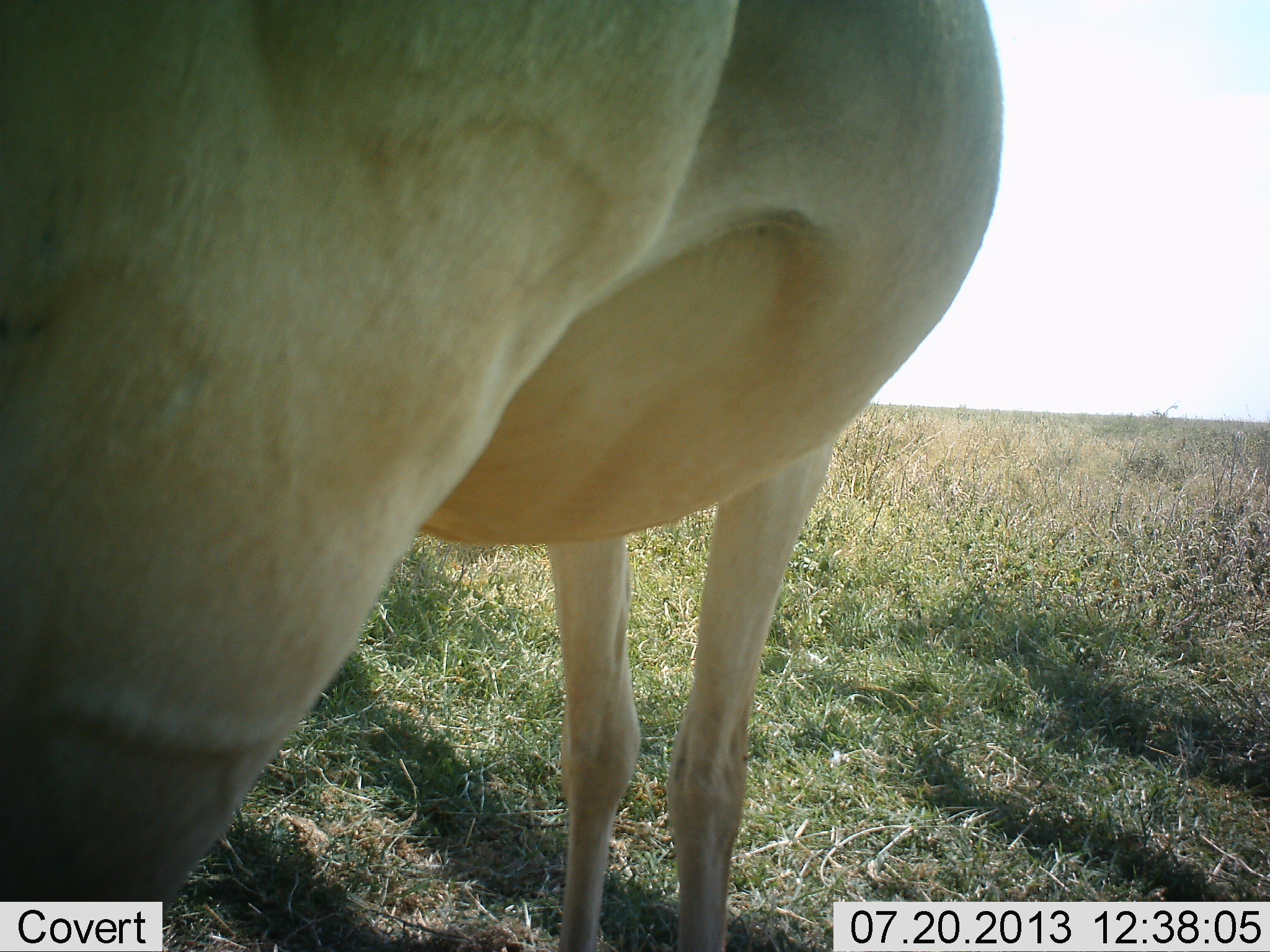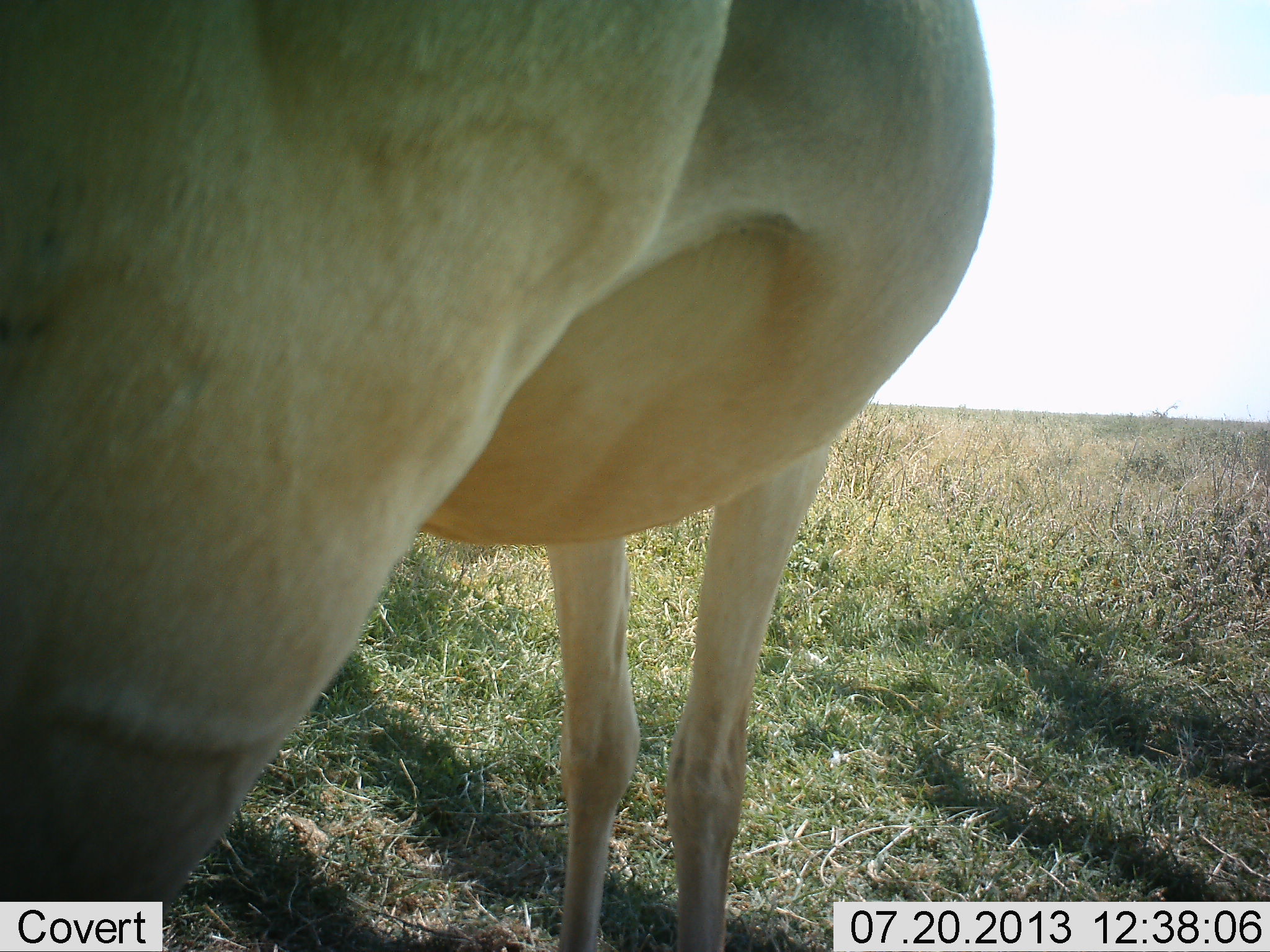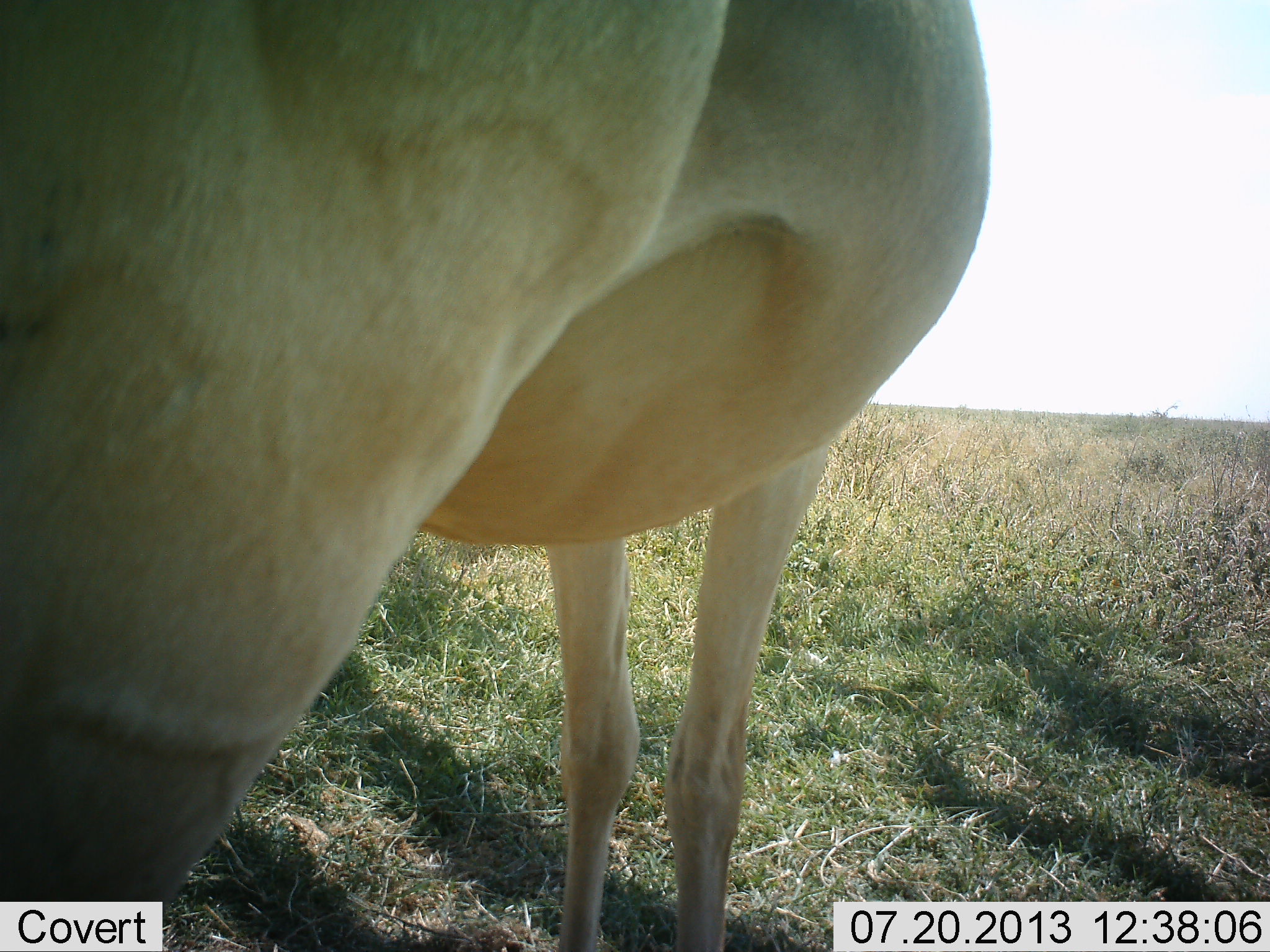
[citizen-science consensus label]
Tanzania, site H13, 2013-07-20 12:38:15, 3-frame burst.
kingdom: Animalia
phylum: Chordata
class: Mammalia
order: Artiodactyla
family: Bovidae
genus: Alcelaphus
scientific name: Alcelaphus buselaphus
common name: hartebeest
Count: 1.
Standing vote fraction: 100%.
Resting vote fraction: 0%.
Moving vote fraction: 0%.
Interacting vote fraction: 0%.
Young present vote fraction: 0%.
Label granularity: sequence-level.